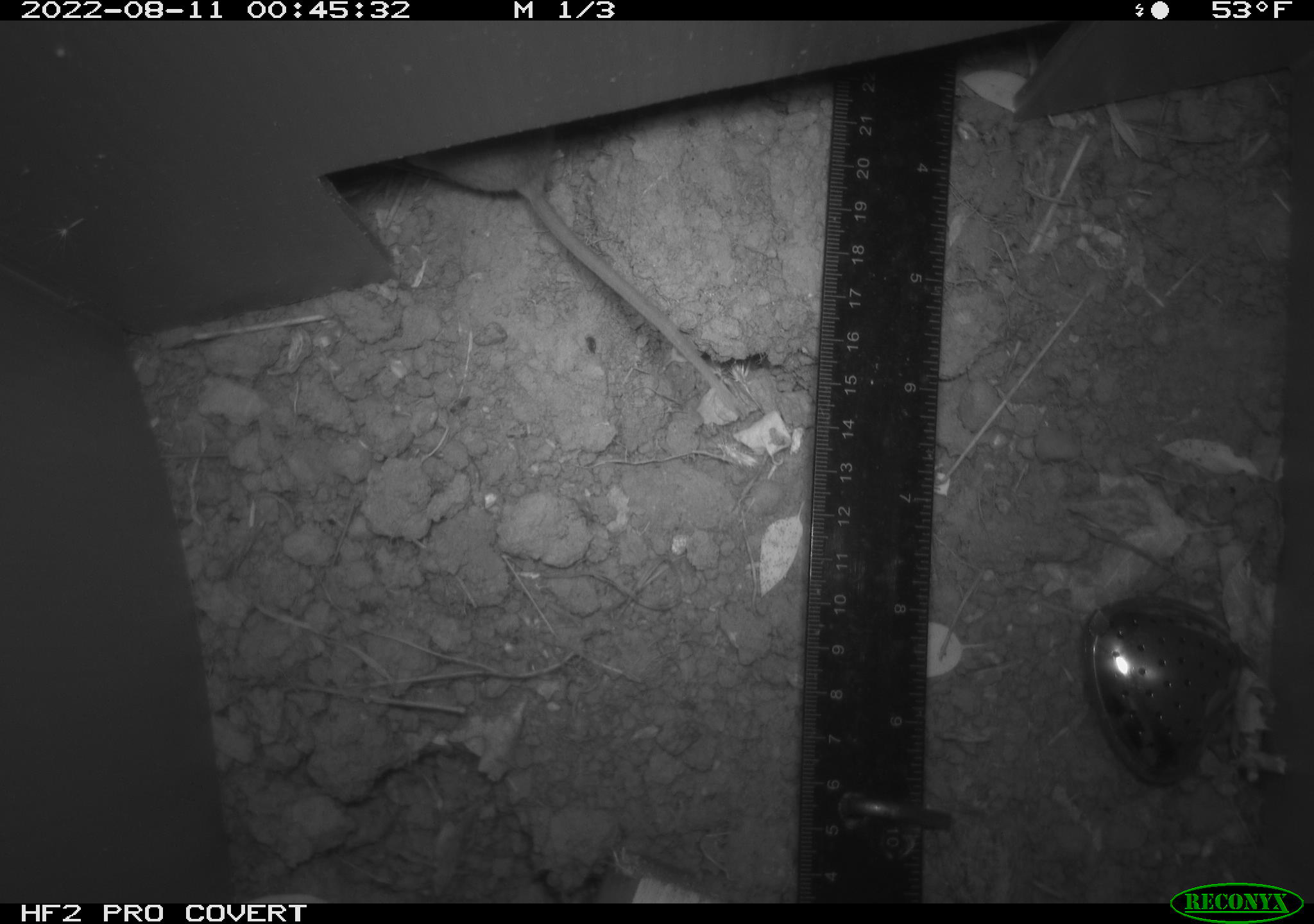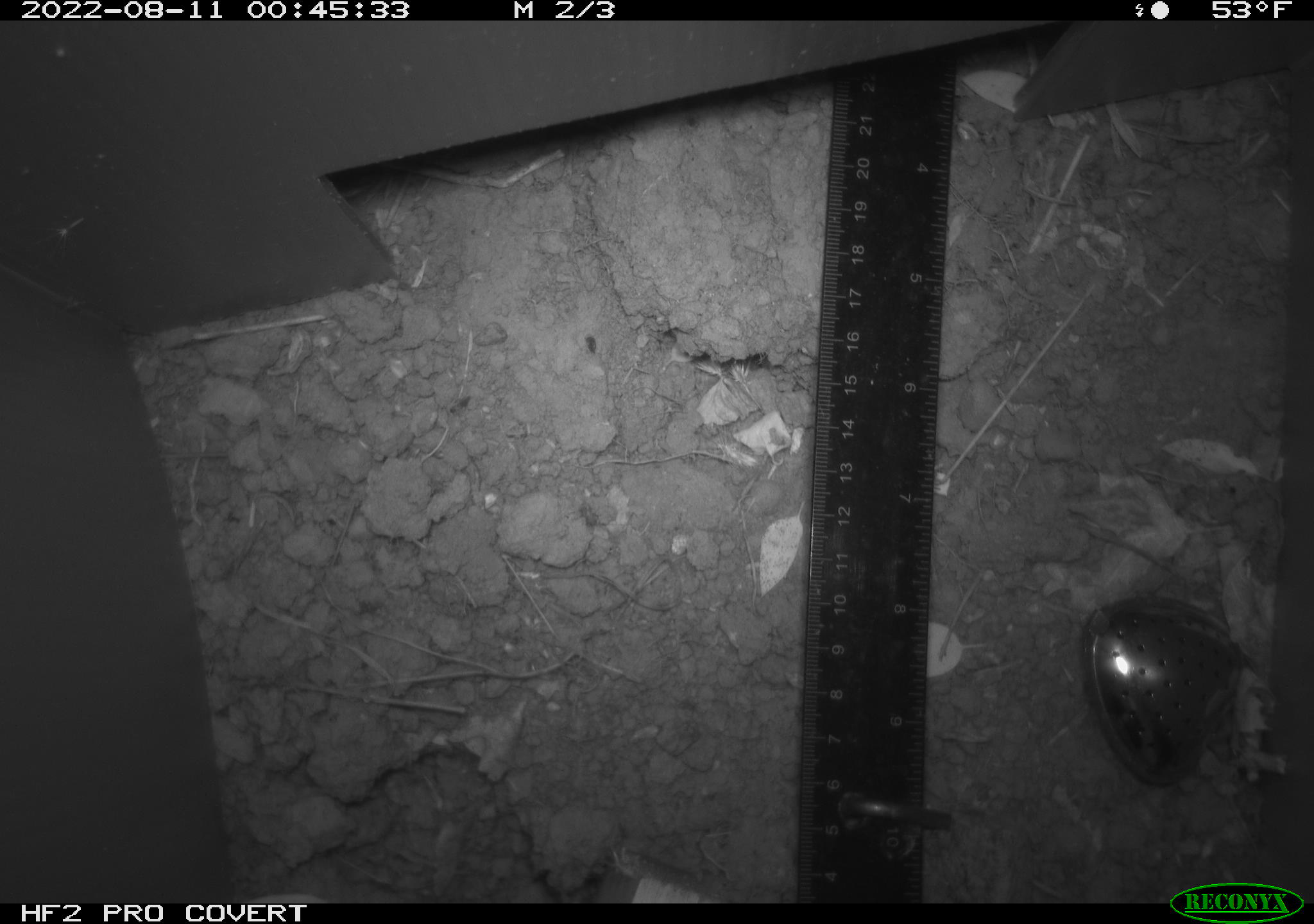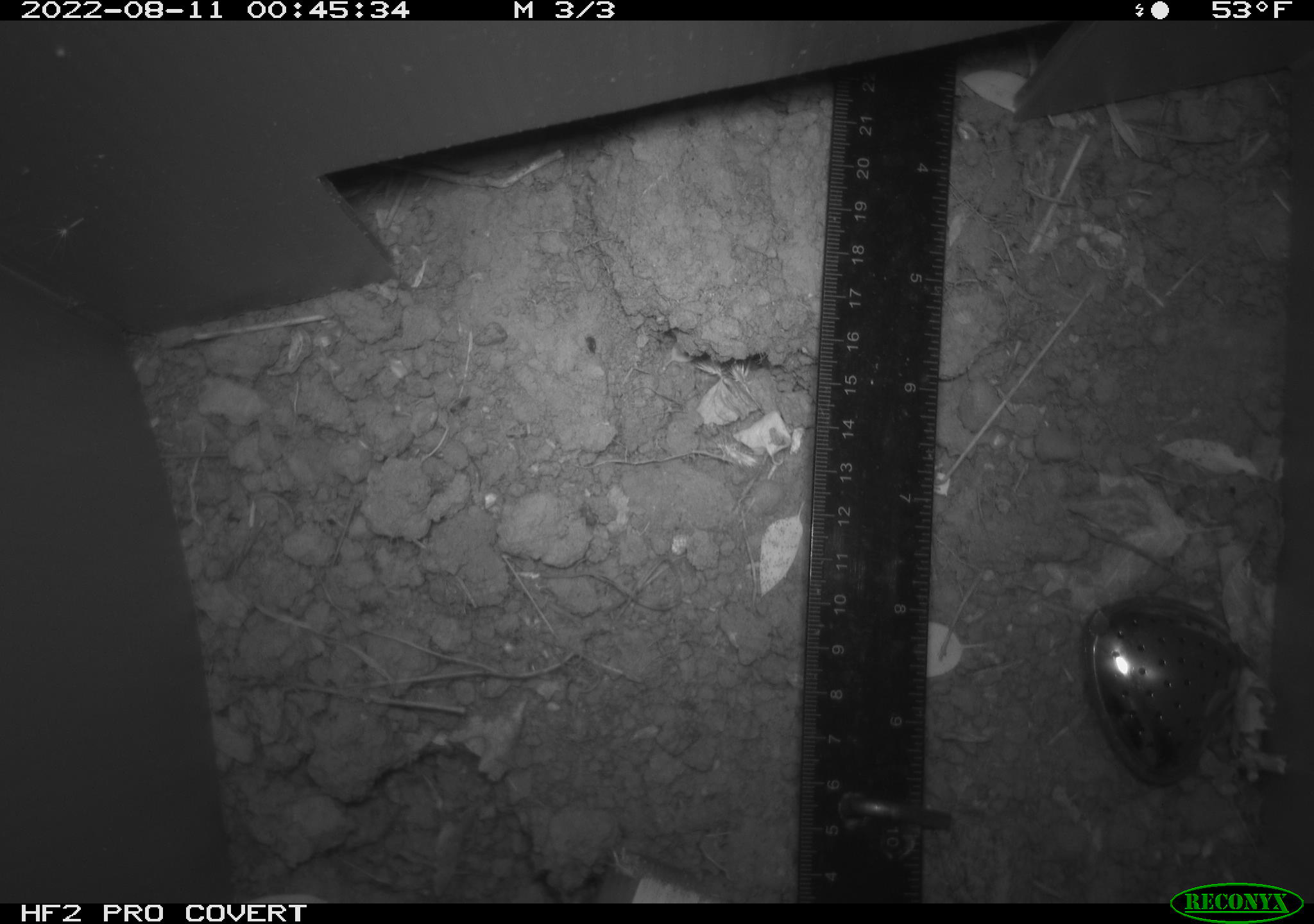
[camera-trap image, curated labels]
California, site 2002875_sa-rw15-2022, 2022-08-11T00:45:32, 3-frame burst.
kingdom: Animalia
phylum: Chordata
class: Mammalia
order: Rodentia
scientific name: Rodentia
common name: rodent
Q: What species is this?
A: Rodent (Rodentia).